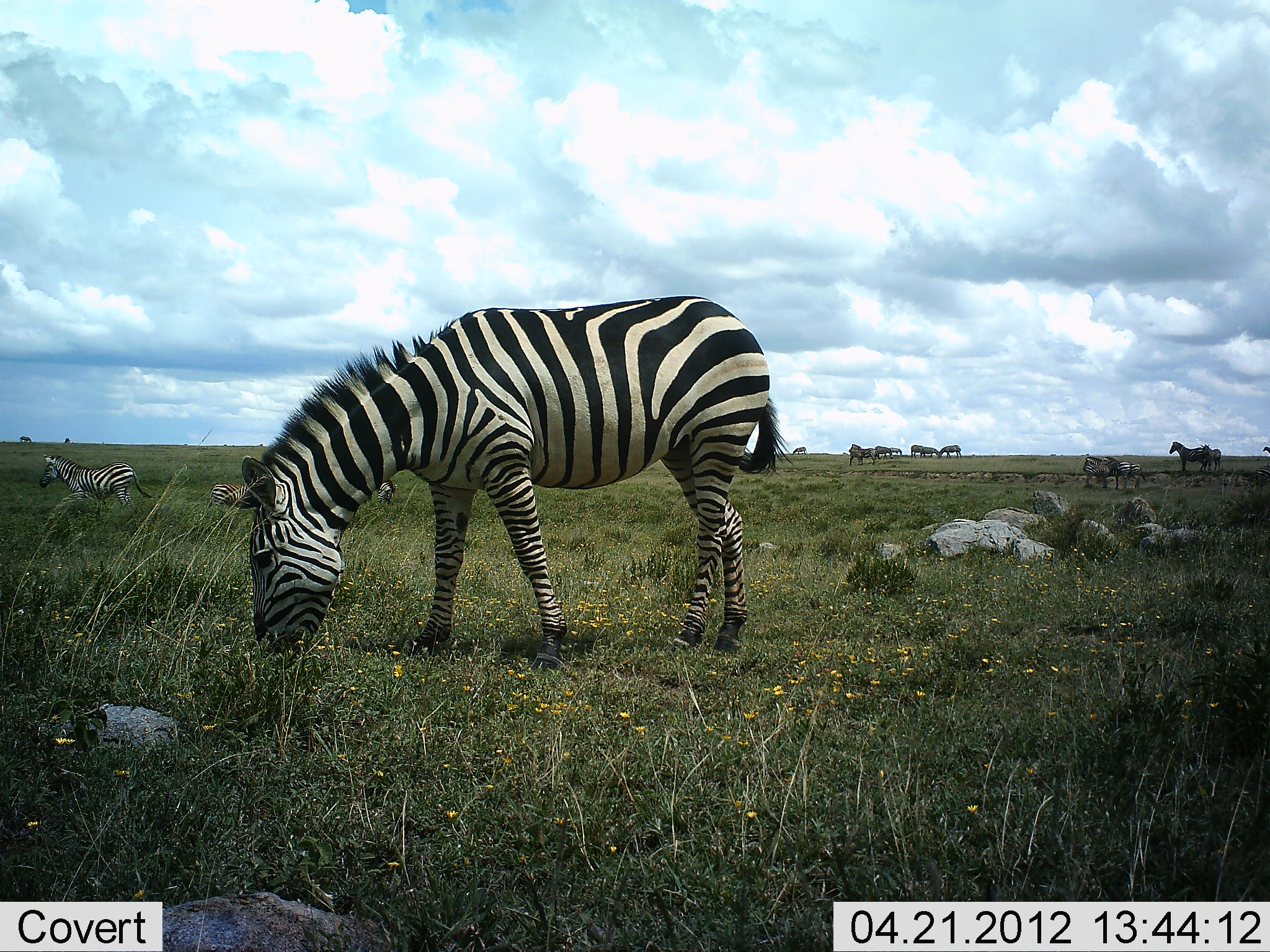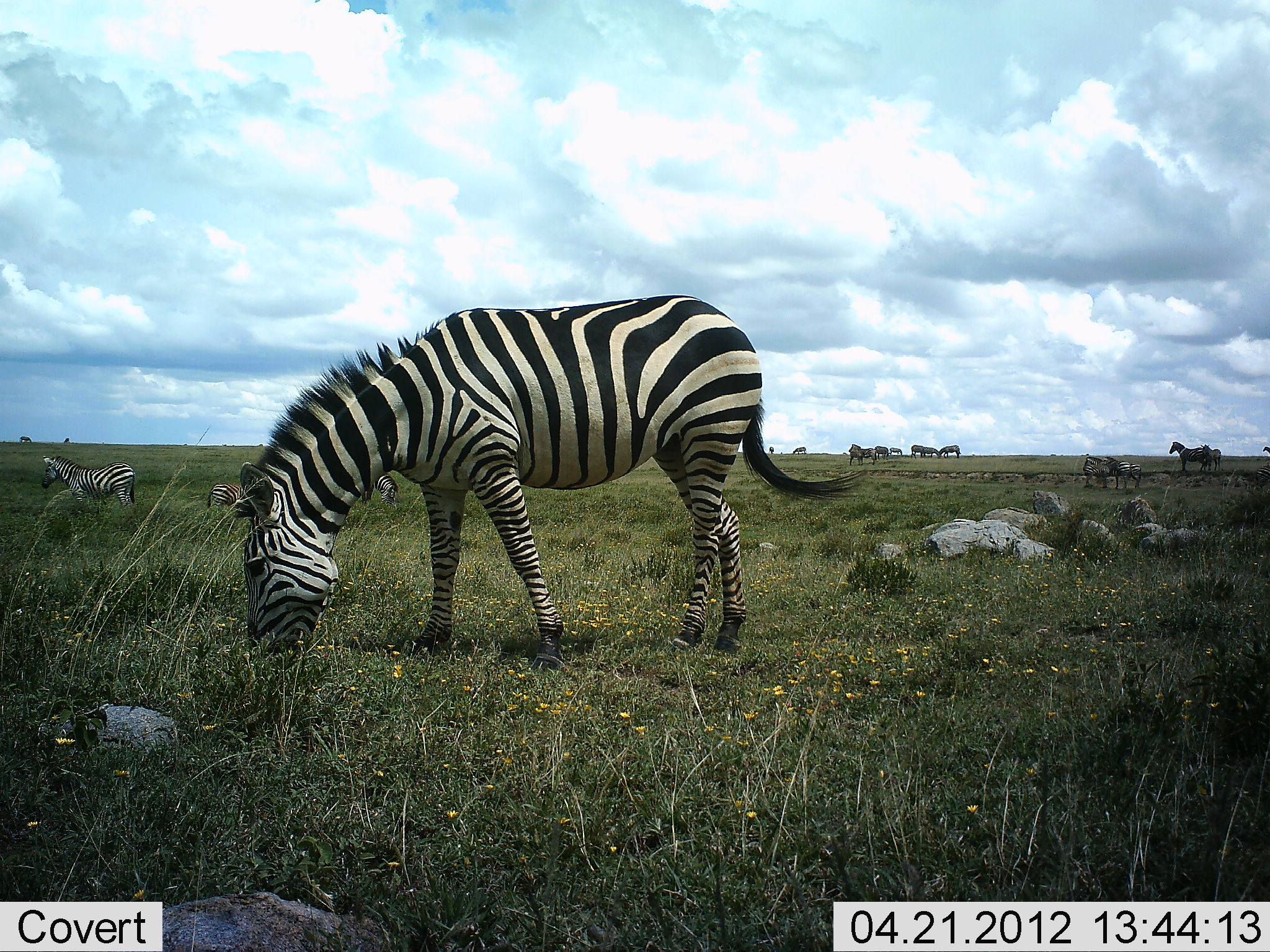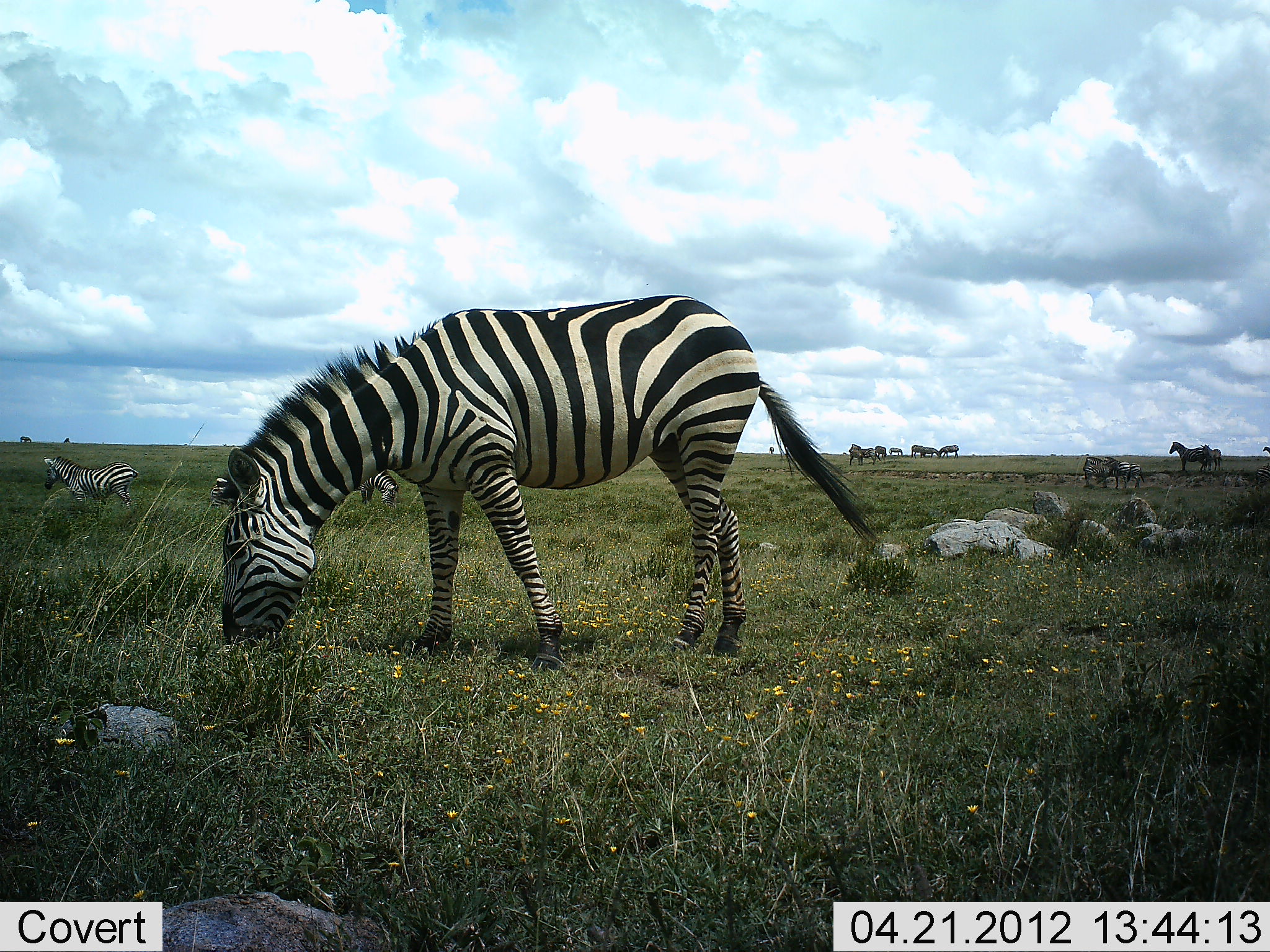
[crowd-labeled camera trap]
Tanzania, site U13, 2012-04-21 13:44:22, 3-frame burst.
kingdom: Animalia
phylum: Chordata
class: Mammalia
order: Perissodactyla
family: Equidae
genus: Equus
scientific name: Equus quagga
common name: plains zebra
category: zebra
Zebra (plains zebra) (Equus quagga), count 11-50. Behavior (volunteer vote fractions): standing 61%, resting 0%, moving 0%, interacting 0%. Young present (vote fraction): 4%. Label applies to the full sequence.